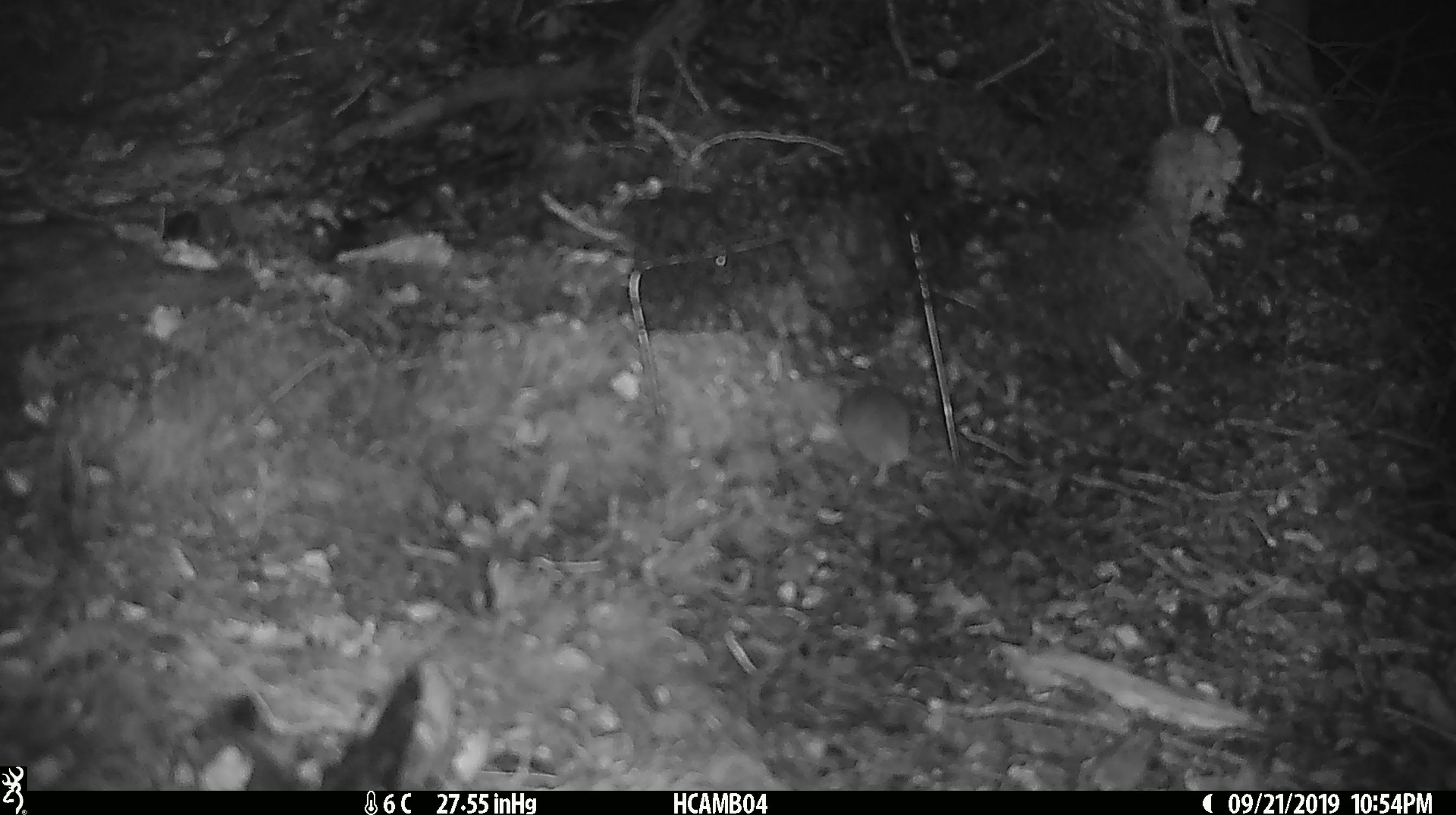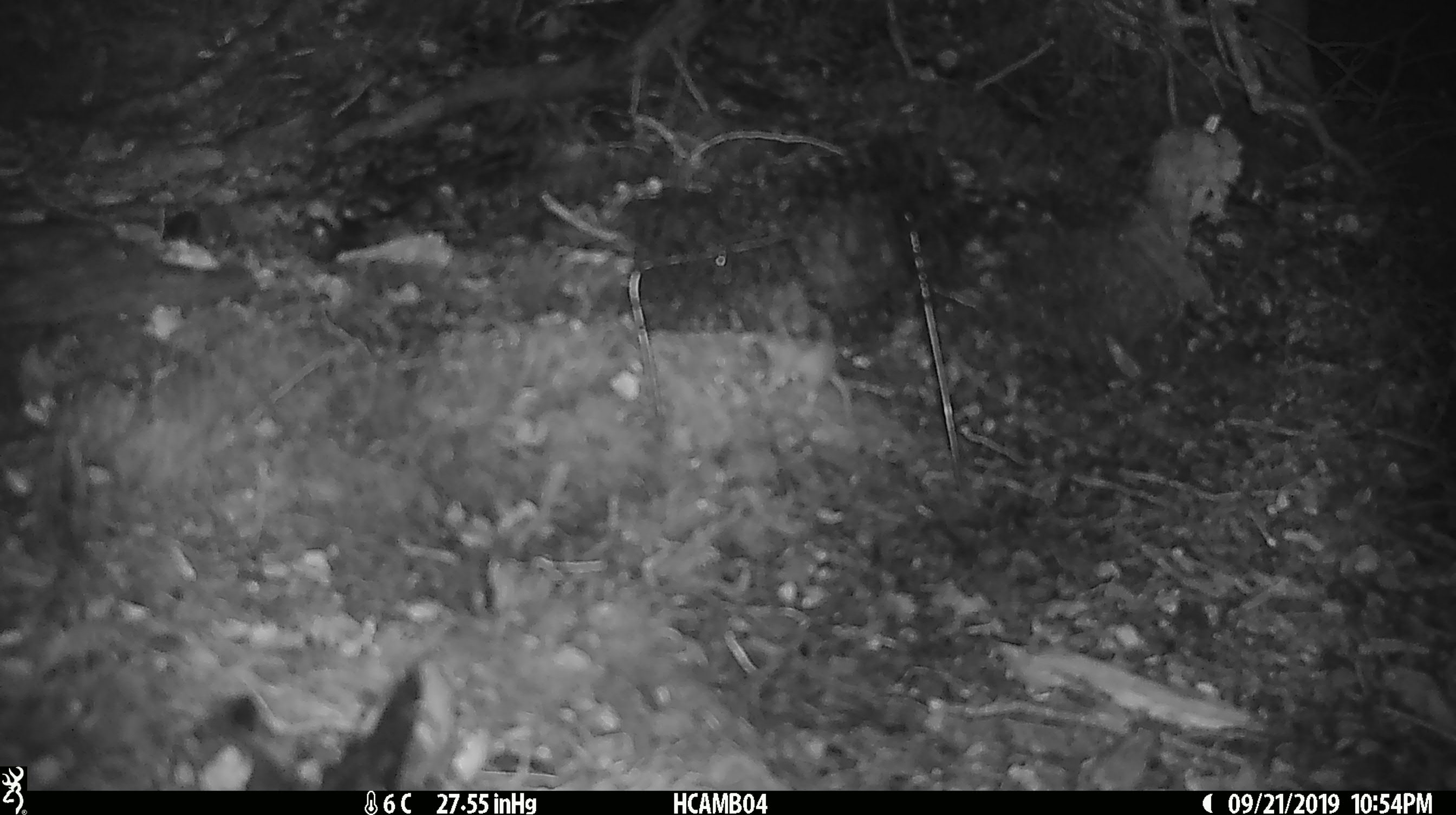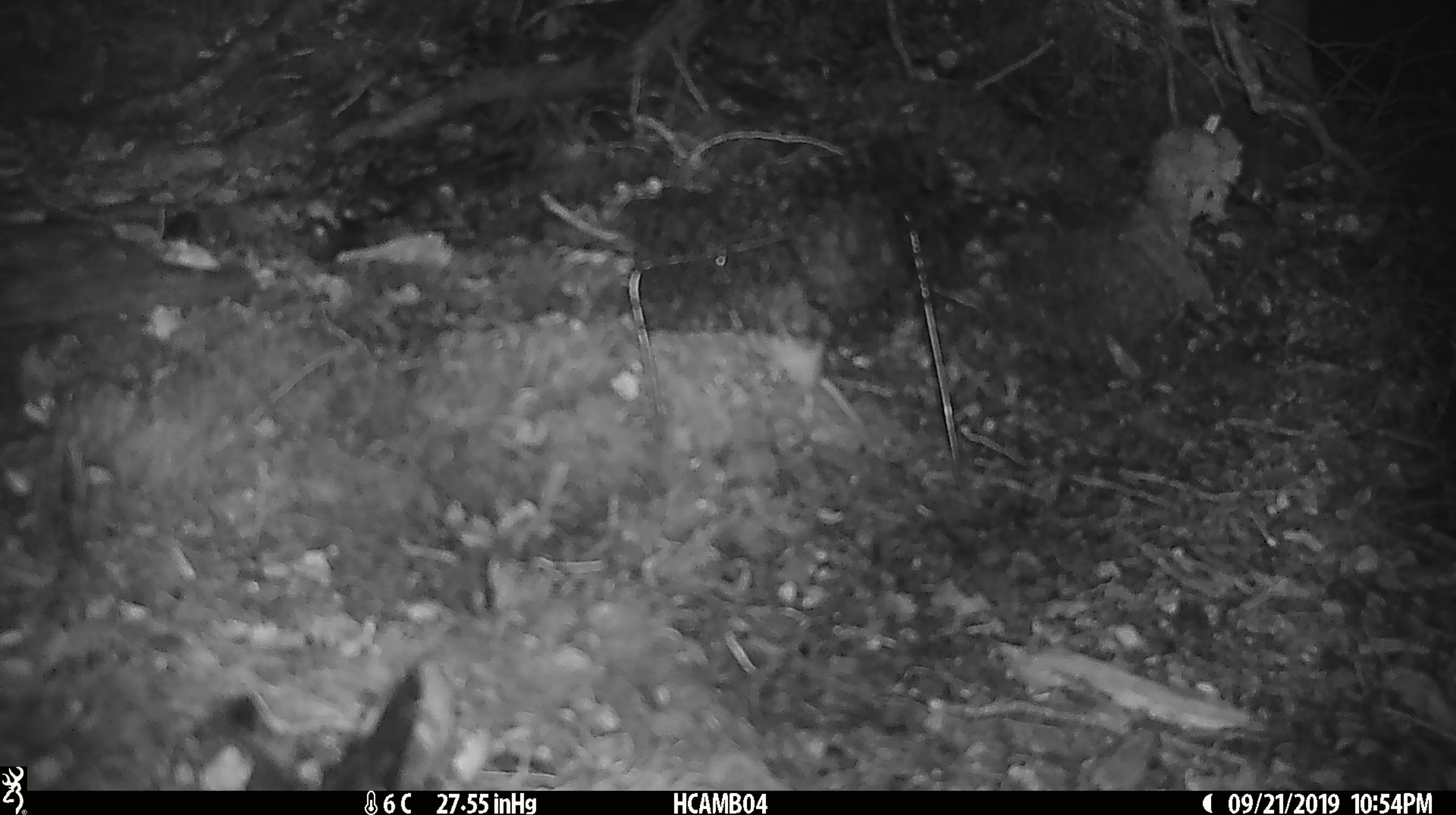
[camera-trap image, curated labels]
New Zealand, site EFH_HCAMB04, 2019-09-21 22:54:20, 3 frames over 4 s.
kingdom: Animalia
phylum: Chordata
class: Mammalia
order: Rodentia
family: Muridae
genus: Mus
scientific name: Mus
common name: mouse